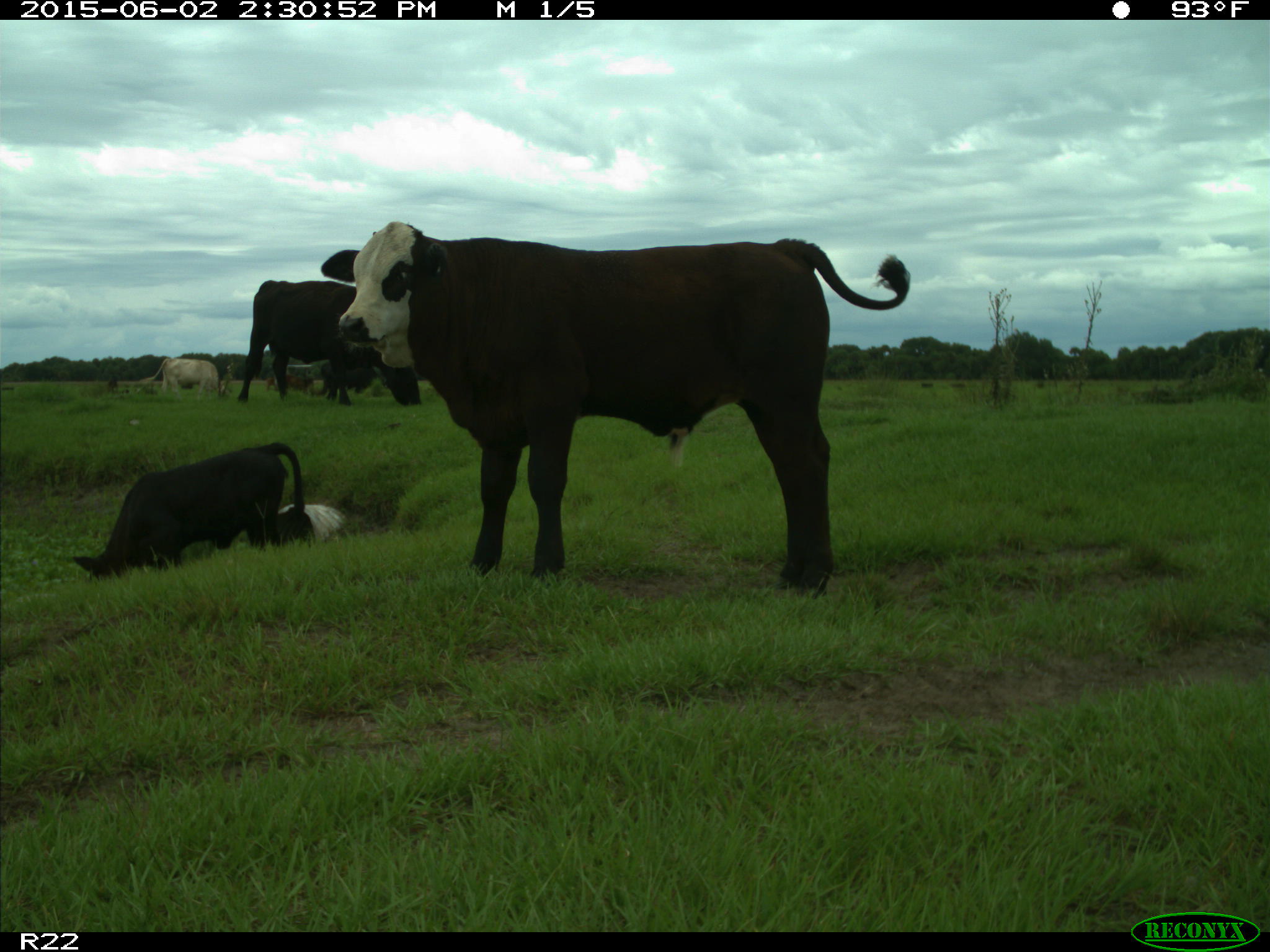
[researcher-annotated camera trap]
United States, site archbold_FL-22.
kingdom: Animalia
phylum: Chordata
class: Aves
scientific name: Aves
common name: birds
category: unidentified bird